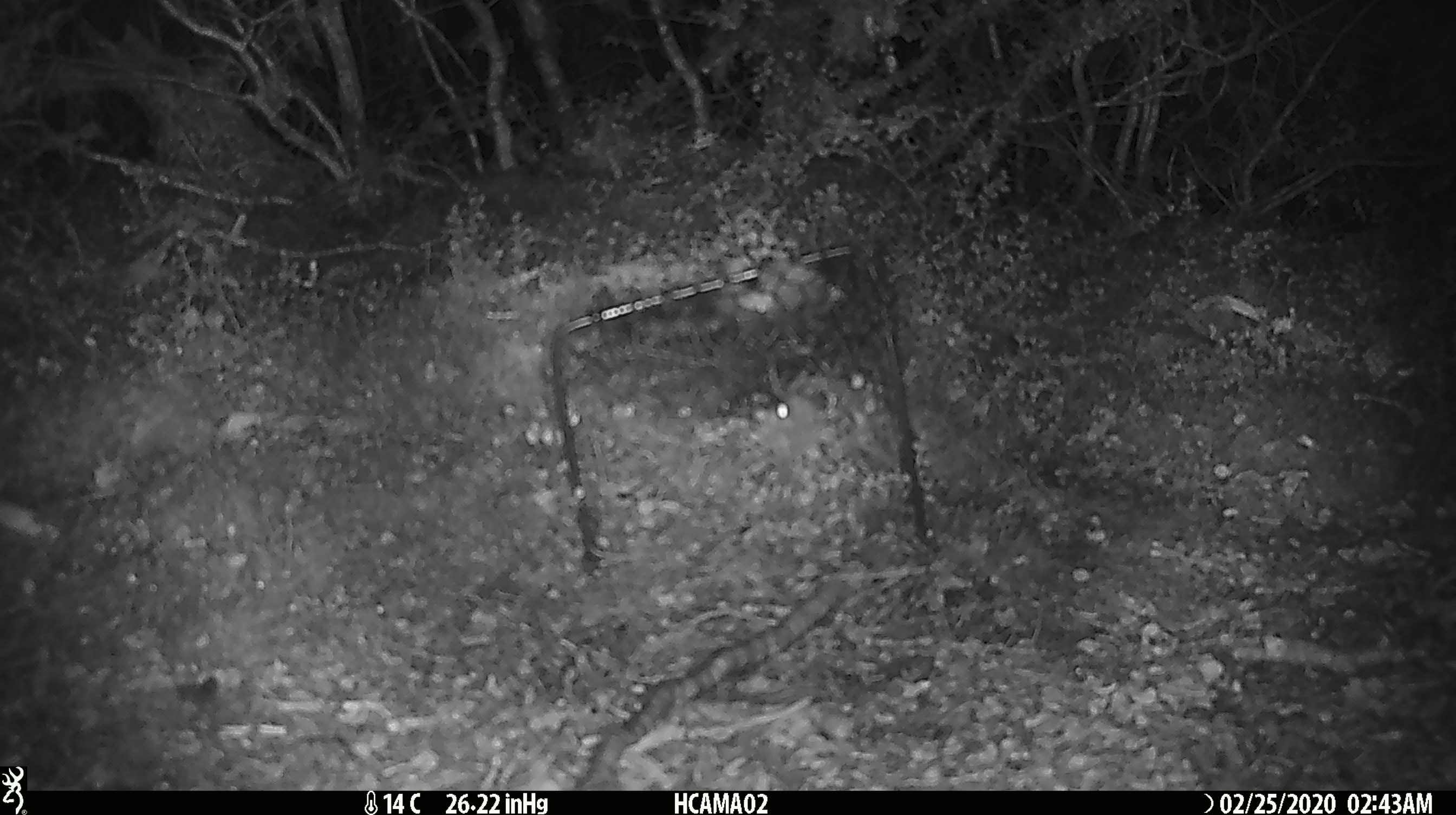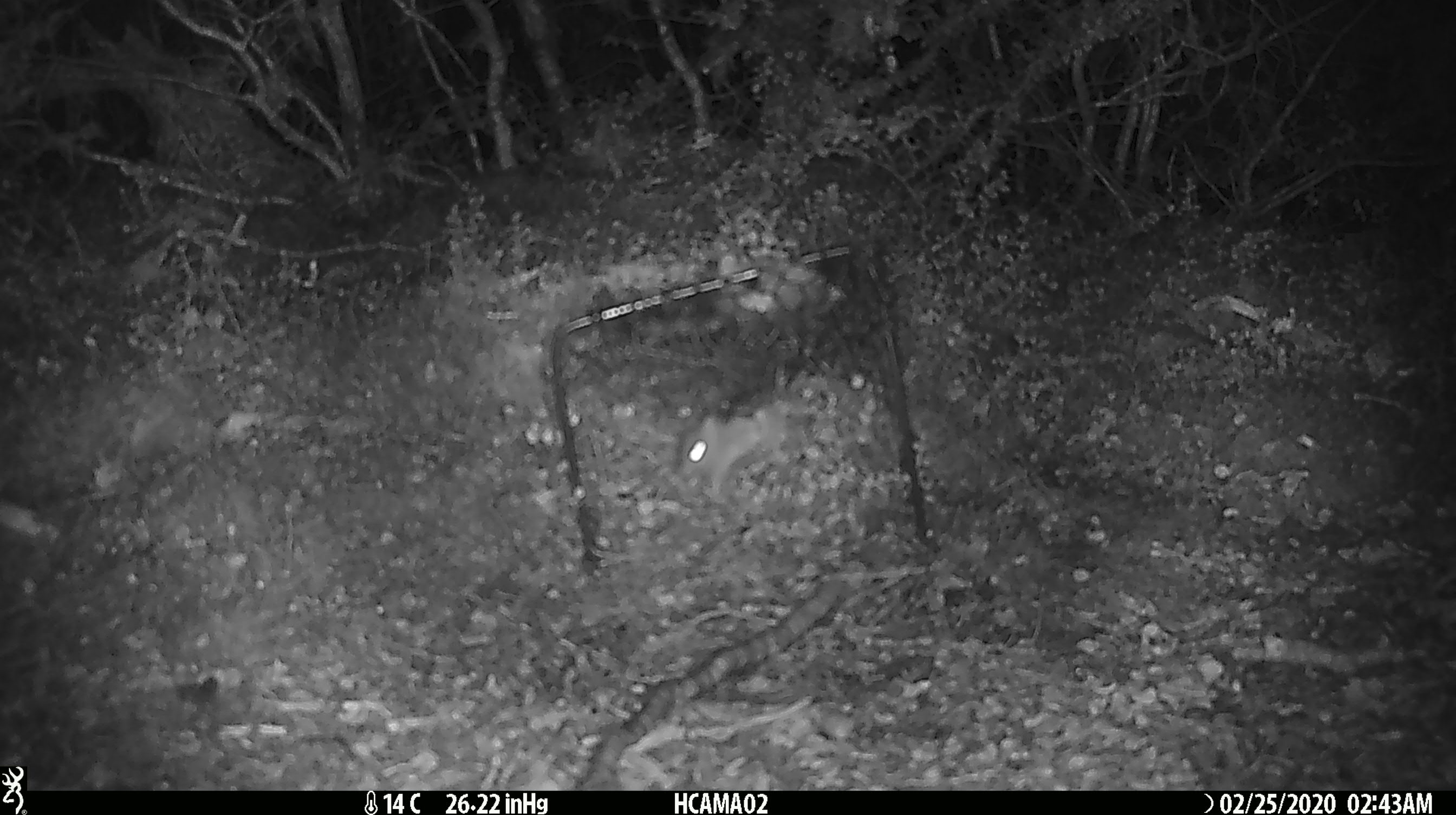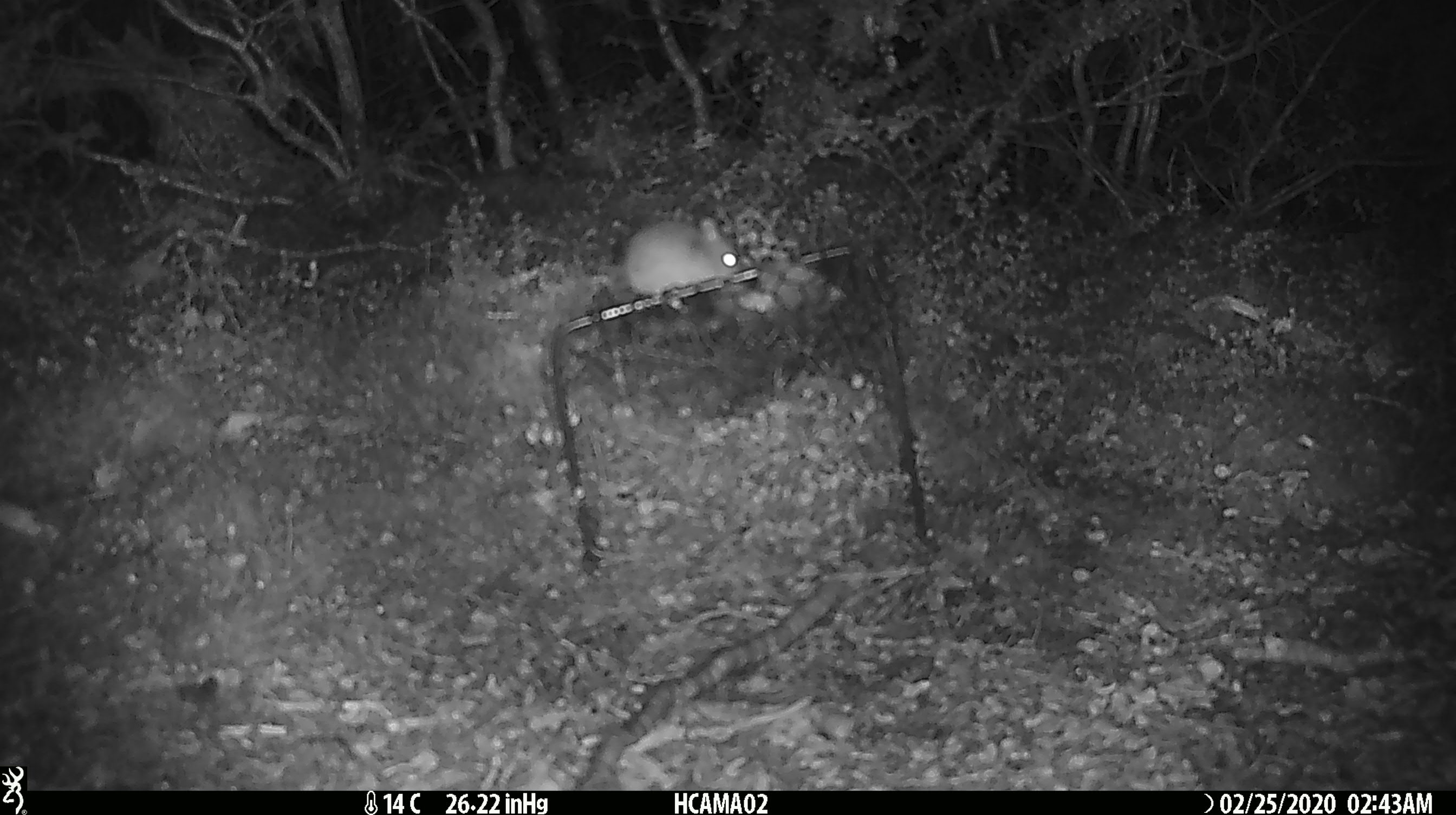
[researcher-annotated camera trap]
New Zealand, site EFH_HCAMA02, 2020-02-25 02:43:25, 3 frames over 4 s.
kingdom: Animalia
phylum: Chordata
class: Mammalia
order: Rodentia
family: Muridae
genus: Mus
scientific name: Mus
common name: mouse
Mouse (Mus).